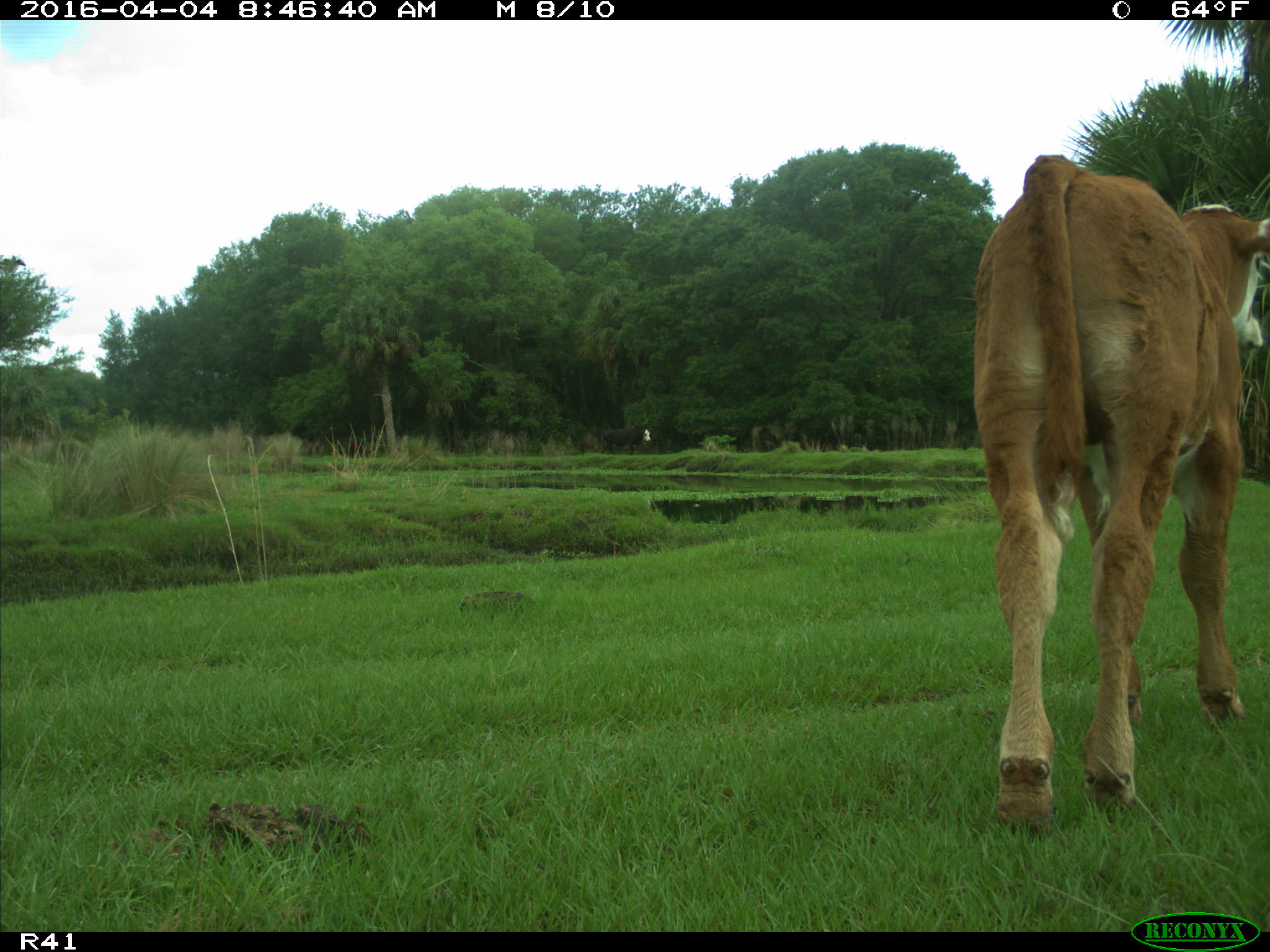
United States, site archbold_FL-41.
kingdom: Animalia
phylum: Chordata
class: Mammalia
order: Artiodactyla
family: Bovidae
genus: Bos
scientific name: Bos taurus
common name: domestic cow